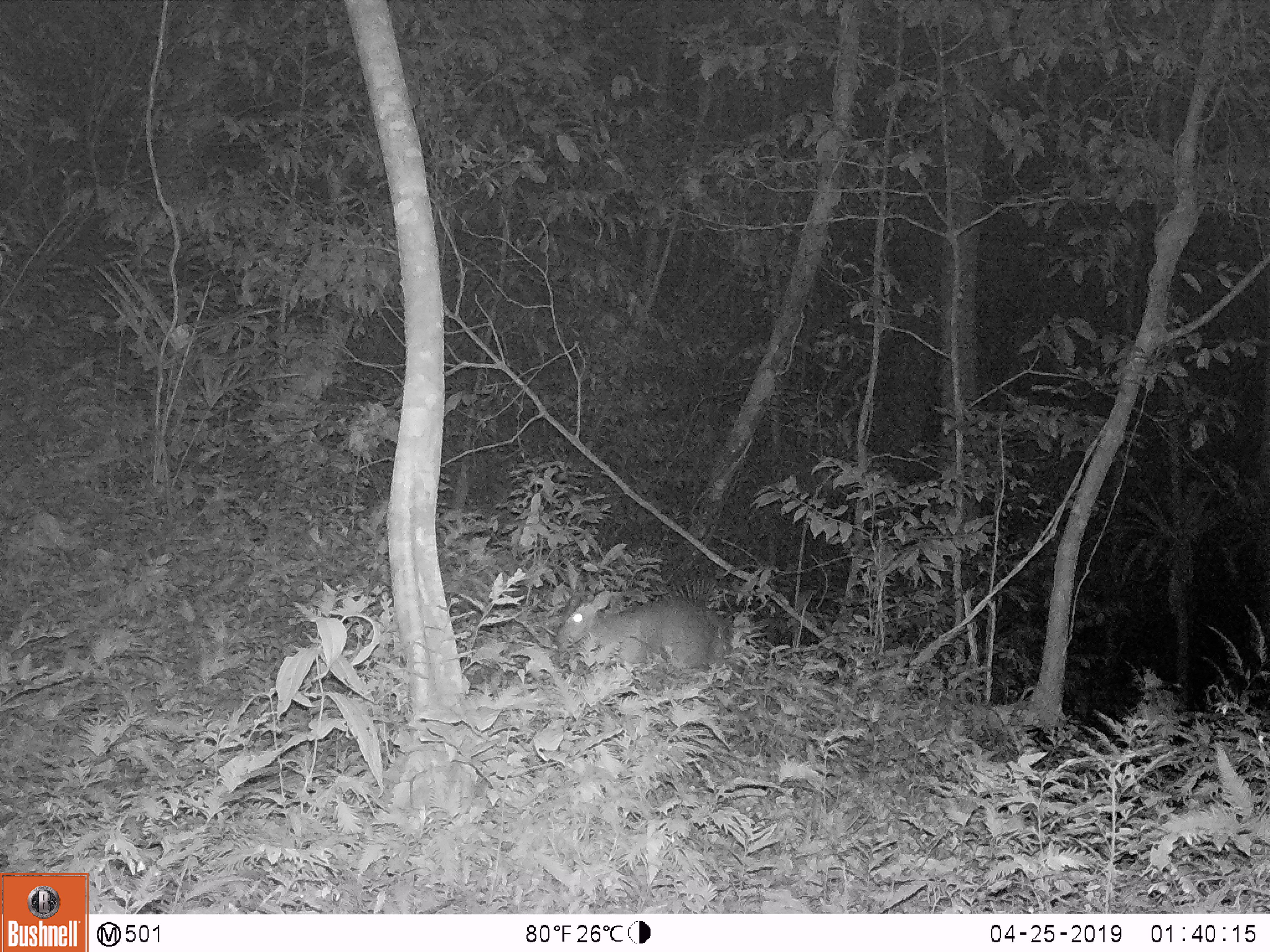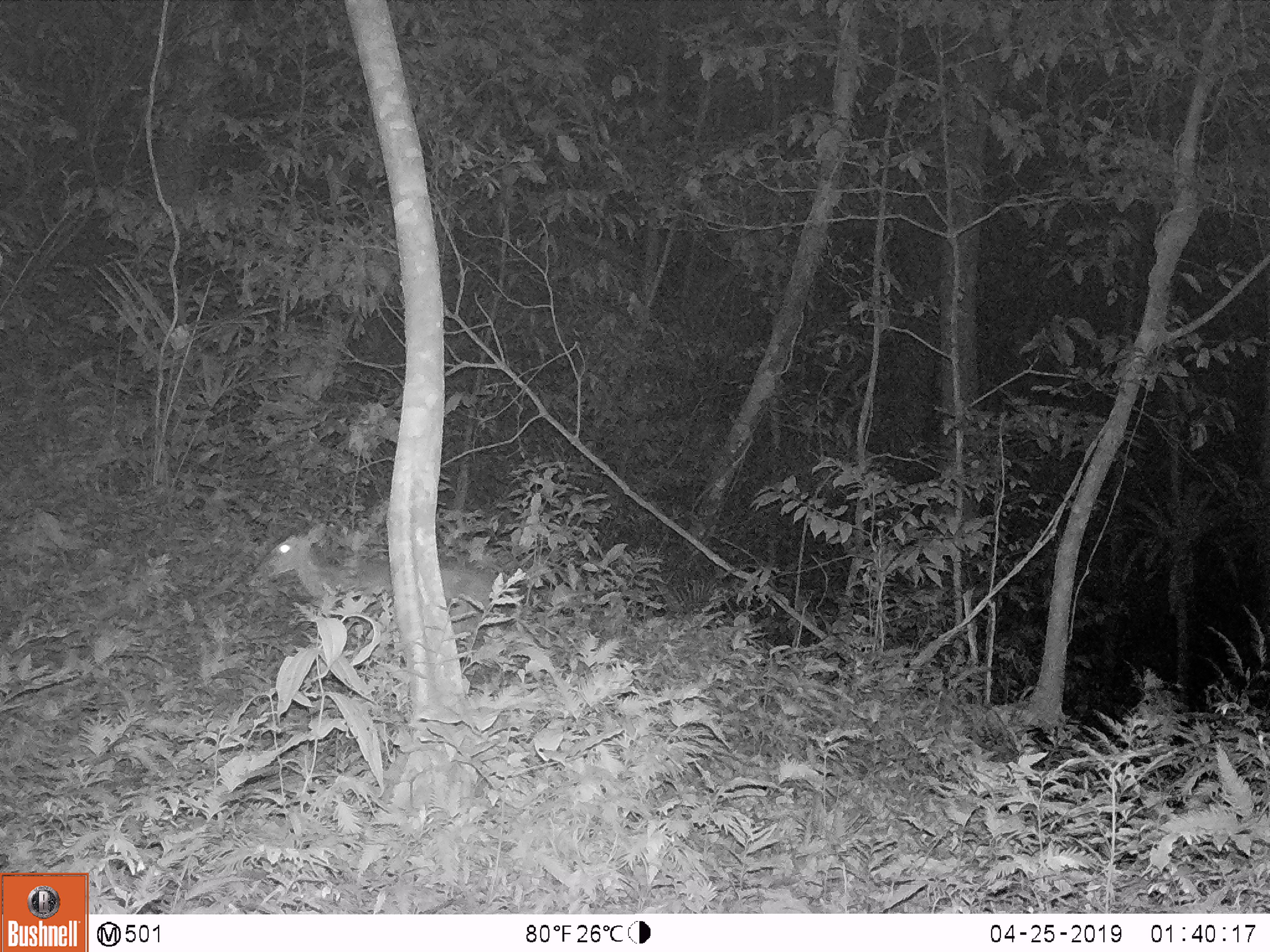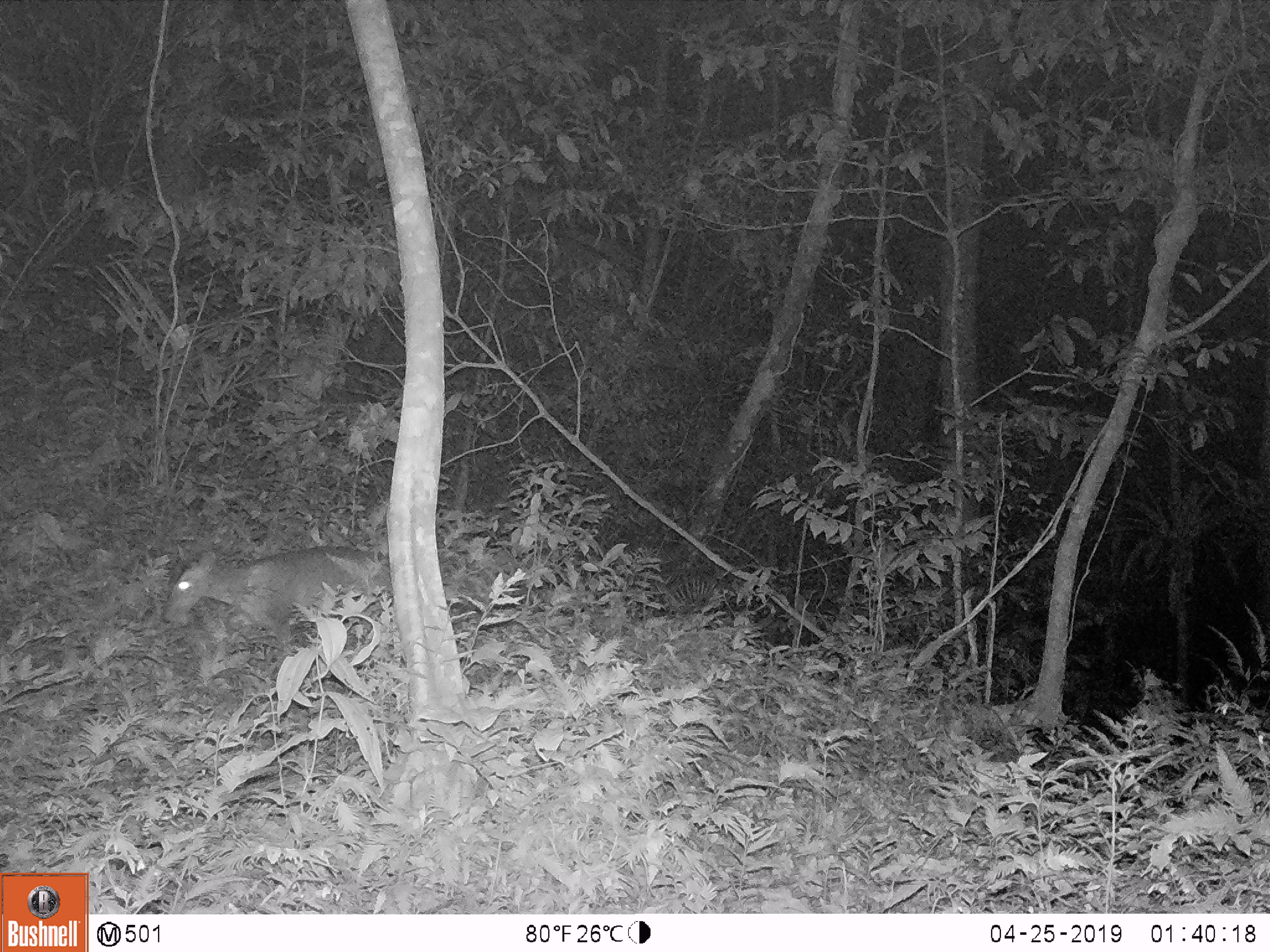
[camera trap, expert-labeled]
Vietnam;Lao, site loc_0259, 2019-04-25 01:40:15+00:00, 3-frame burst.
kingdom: Animalia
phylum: Chordata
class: Mammalia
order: Artiodactyla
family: Cervidae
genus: Muntiacus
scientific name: Muntiacus vuquangensis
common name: large-antlered muntjac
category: large antlered muntjac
Large antlered muntjac (large-antlered muntjac) (Muntiacus vuquangensis). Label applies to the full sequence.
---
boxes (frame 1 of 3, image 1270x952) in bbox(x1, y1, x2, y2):
large antlered muntjac: bbox(555, 589, 747, 674)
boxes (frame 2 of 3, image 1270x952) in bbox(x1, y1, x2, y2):
large antlered muntjac: bbox(259, 521, 501, 648)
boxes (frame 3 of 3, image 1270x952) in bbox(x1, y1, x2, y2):
large antlered muntjac: bbox(160, 545, 389, 674)